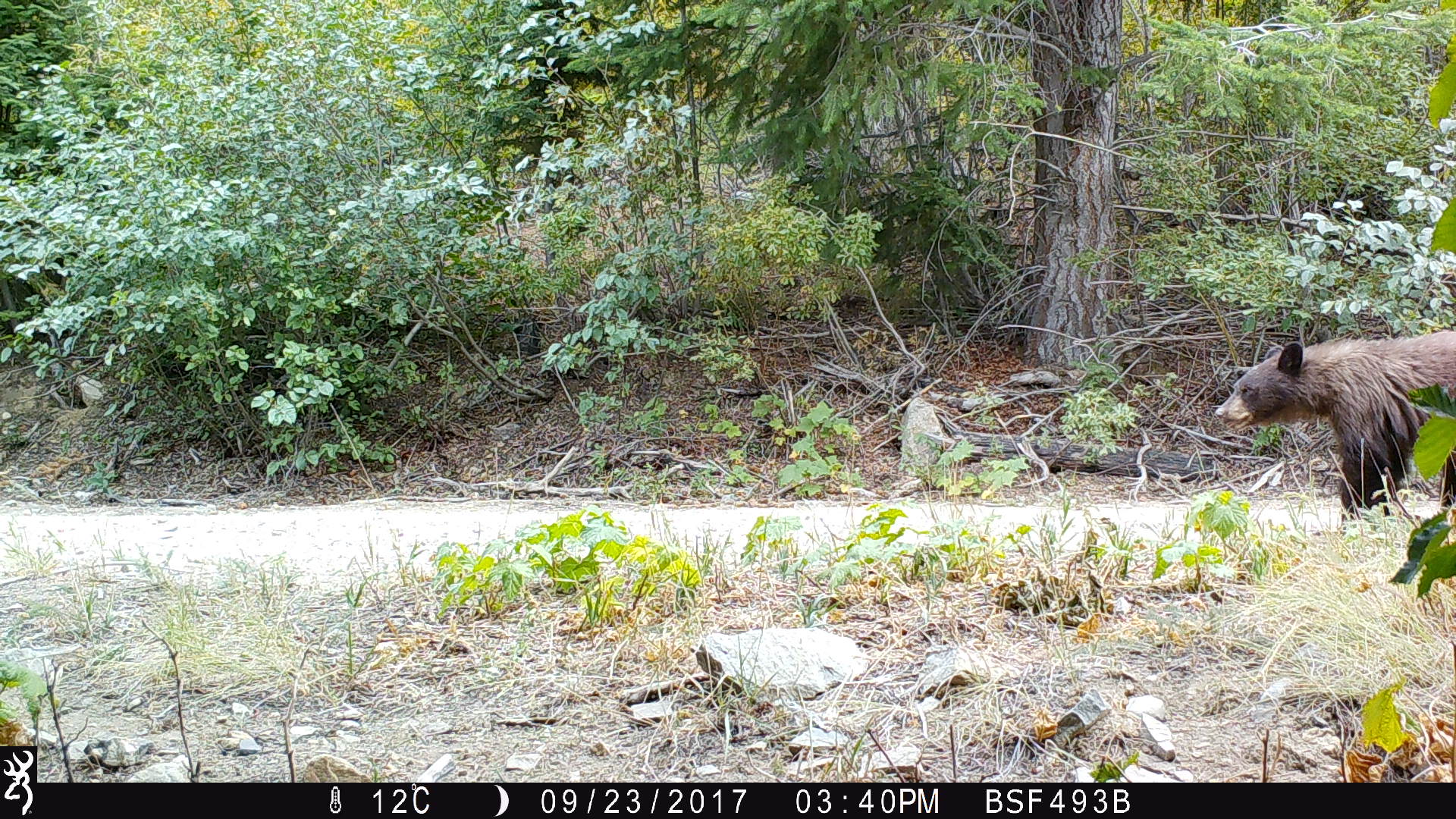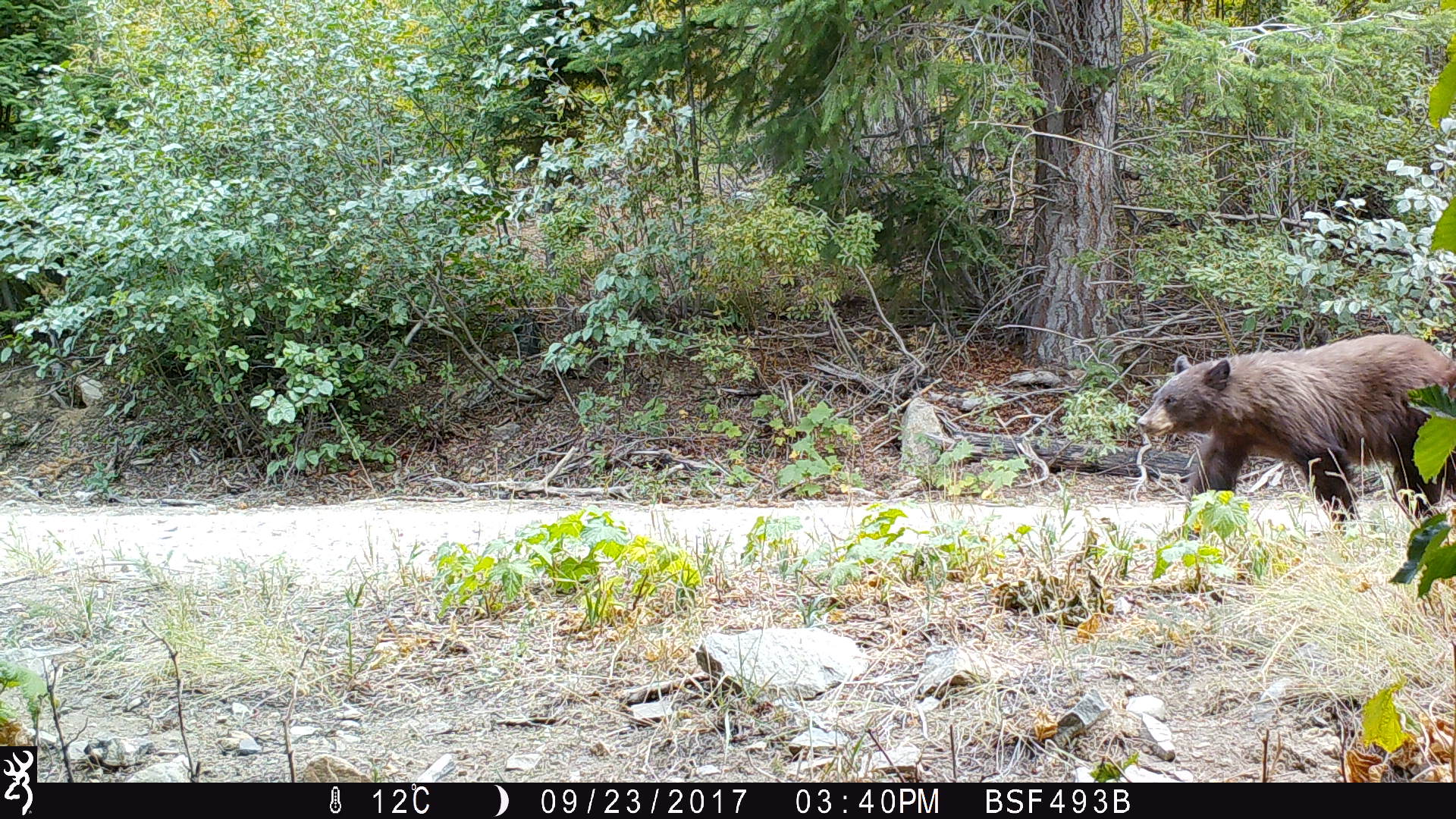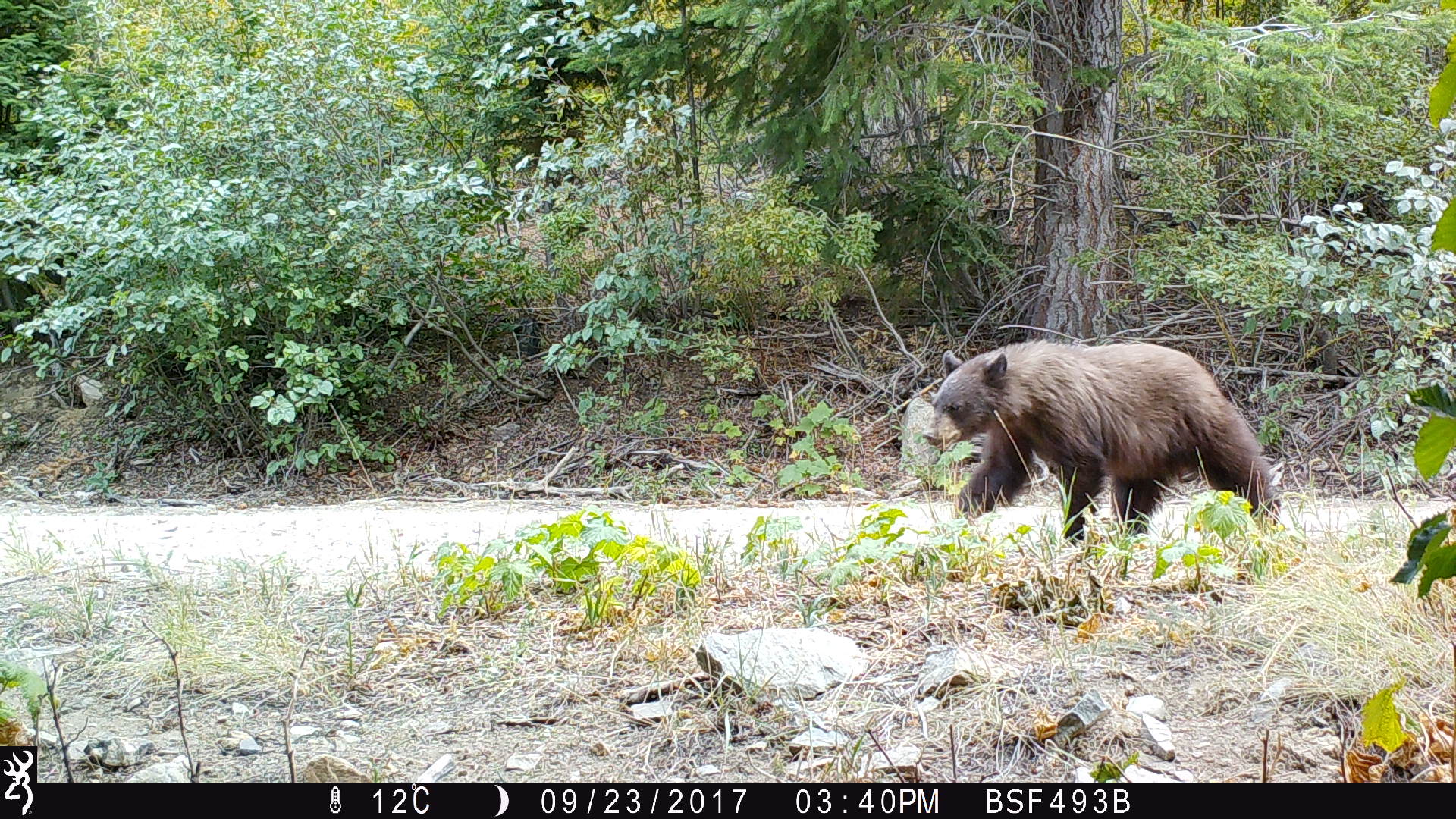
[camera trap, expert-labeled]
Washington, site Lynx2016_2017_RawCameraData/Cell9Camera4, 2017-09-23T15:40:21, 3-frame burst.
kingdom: Animalia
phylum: Chordata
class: Mammalia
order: Carnivora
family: Ursidae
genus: Ursus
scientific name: Ursus americanus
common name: american black bear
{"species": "Ursus americanus (american black bear)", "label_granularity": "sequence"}